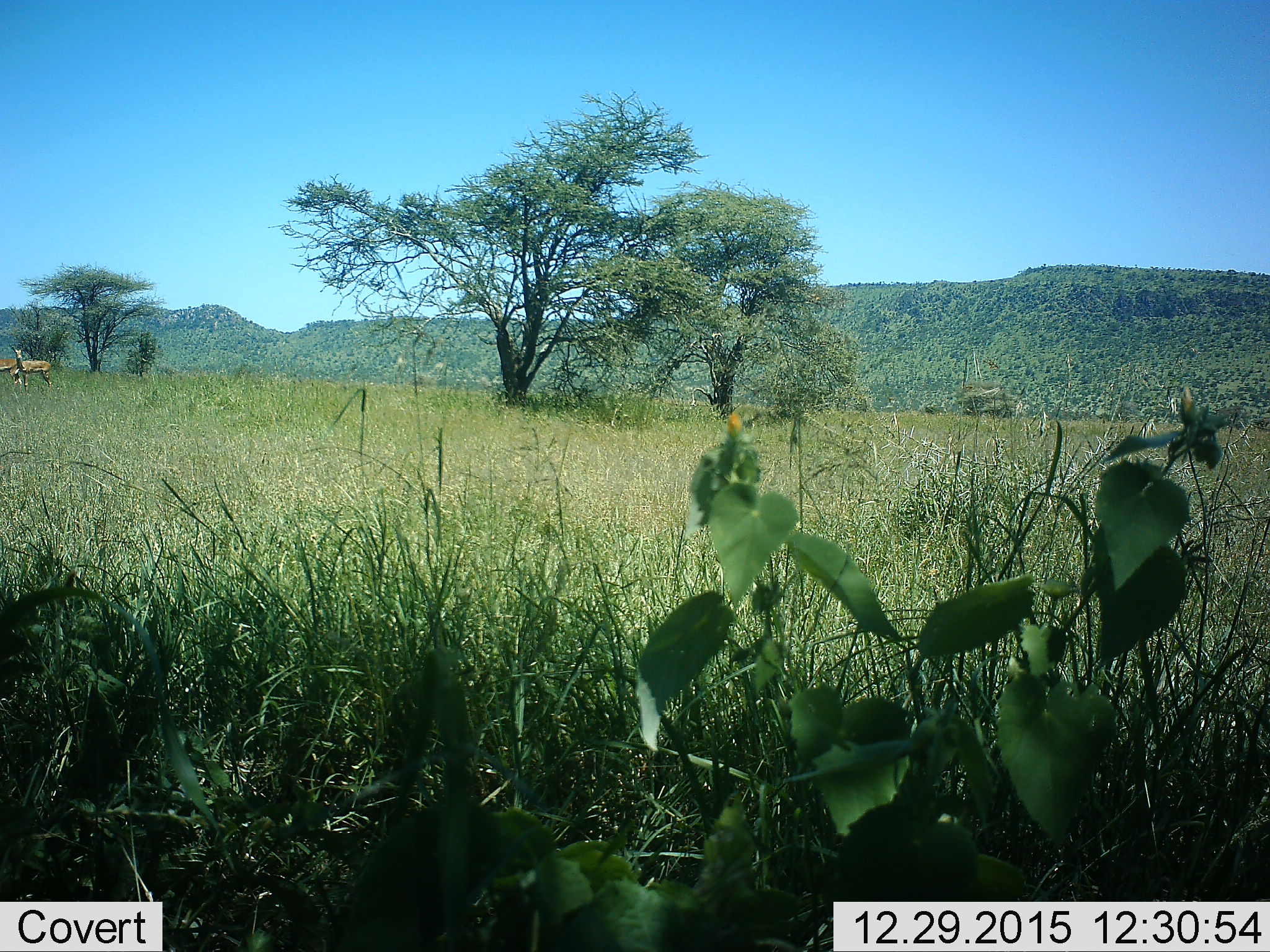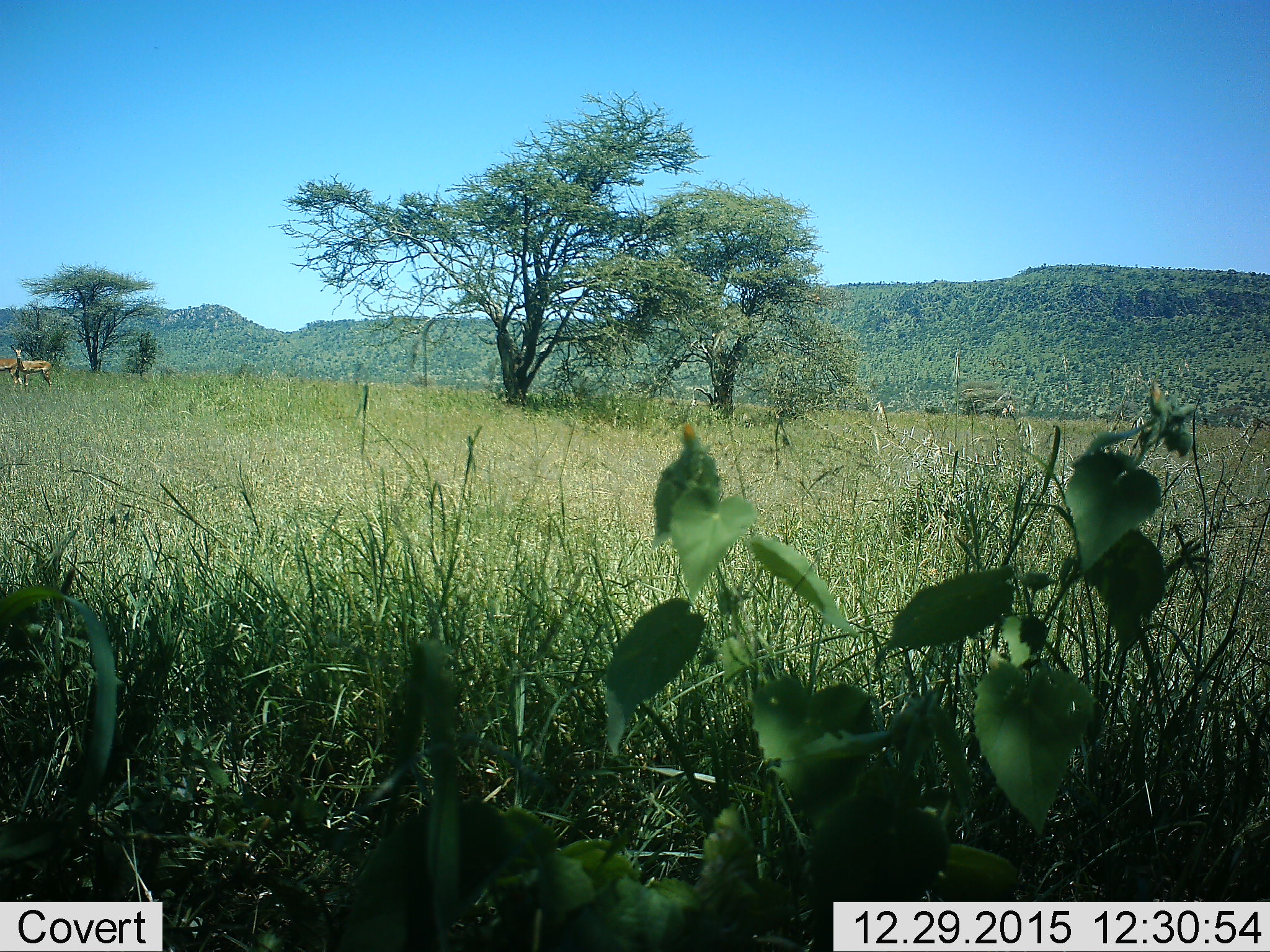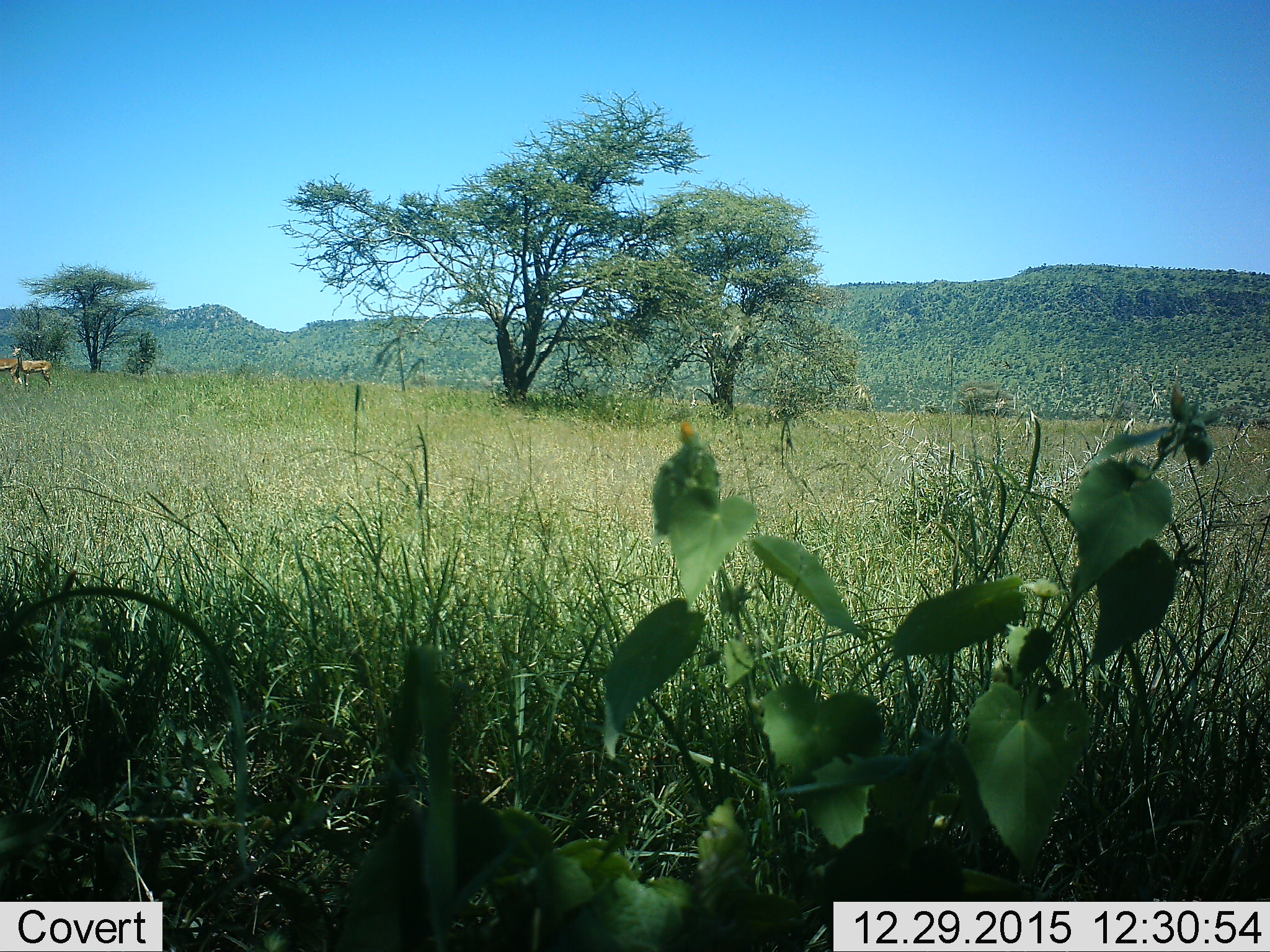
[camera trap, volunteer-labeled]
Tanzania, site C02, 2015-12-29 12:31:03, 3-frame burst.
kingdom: Animalia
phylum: Chordata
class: Mammalia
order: Artiodactyla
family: Bovidae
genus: Nanger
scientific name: Nanger granti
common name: grant's gazelle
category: gazellegrants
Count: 2.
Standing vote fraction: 89%.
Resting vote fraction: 0%.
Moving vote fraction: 0%.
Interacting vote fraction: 0%.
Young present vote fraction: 0%.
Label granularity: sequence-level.